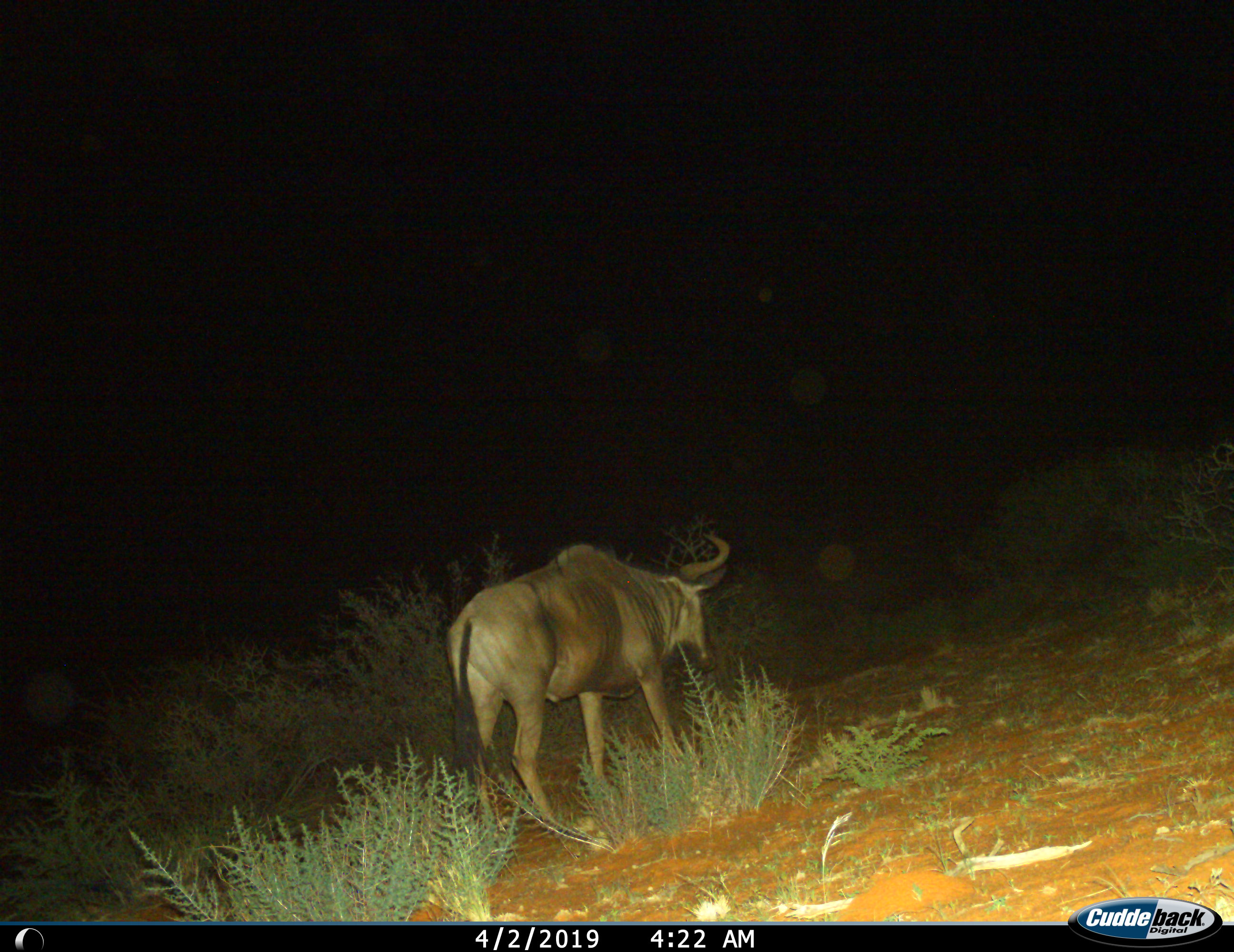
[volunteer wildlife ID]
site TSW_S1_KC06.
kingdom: Animalia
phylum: Chordata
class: Mammalia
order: Artiodactyla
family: Bovidae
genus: Connochaetes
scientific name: Connochaetes taurinus taurinus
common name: blue wildebeest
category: wildebeestblue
Wildebeestblue (blue wildebeest) (Connochaetes taurinus taurinus), count 1. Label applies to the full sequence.